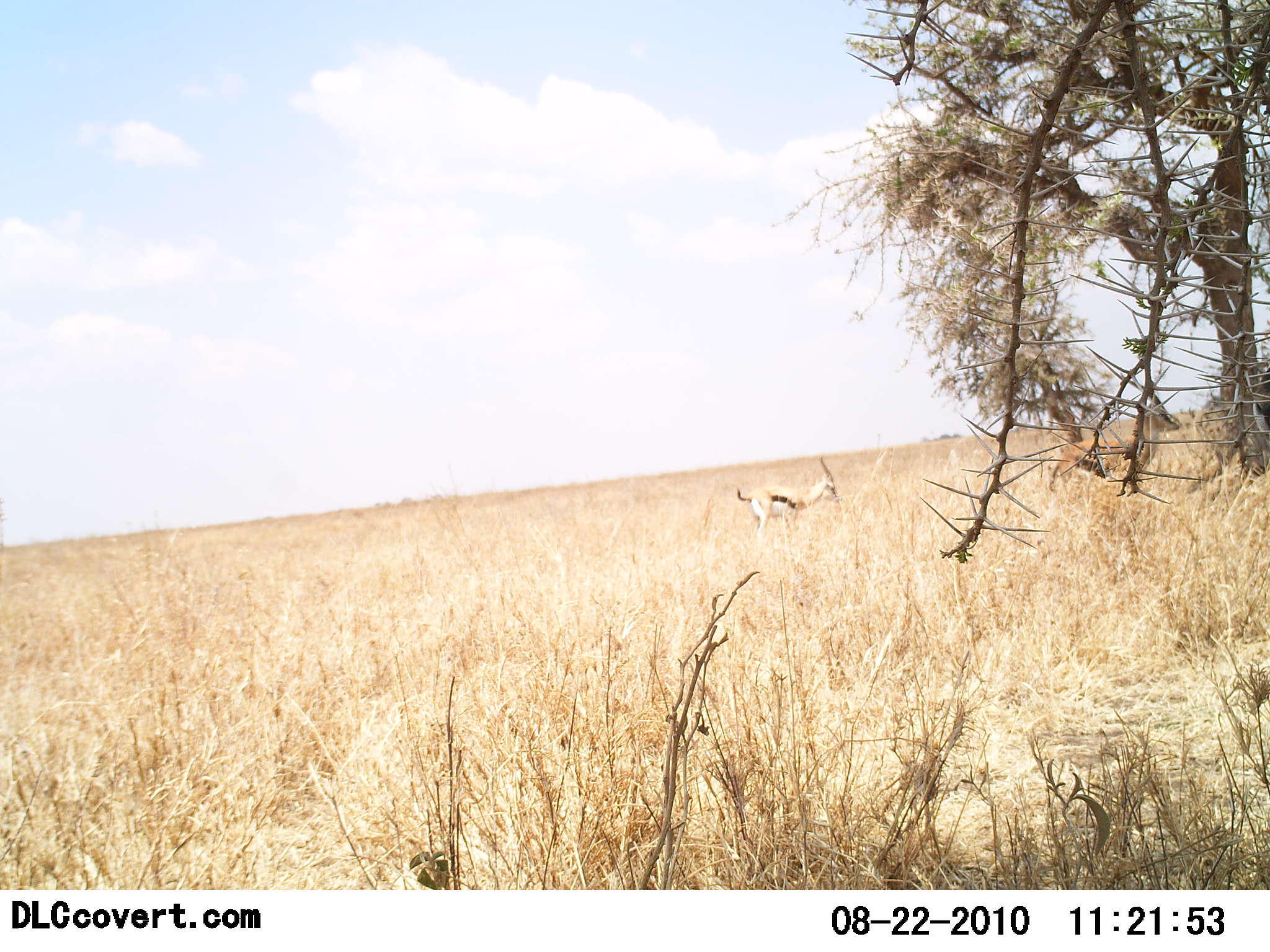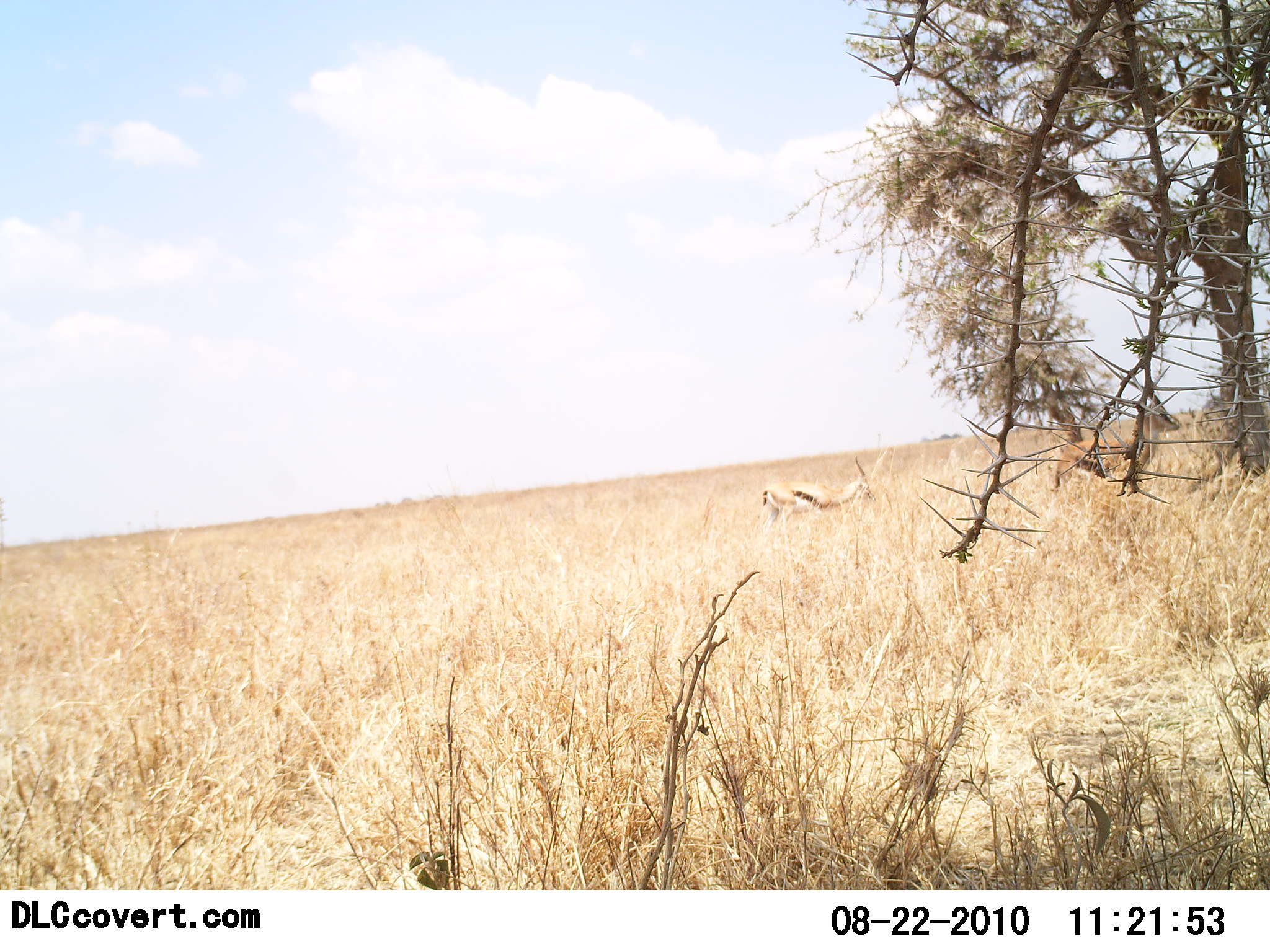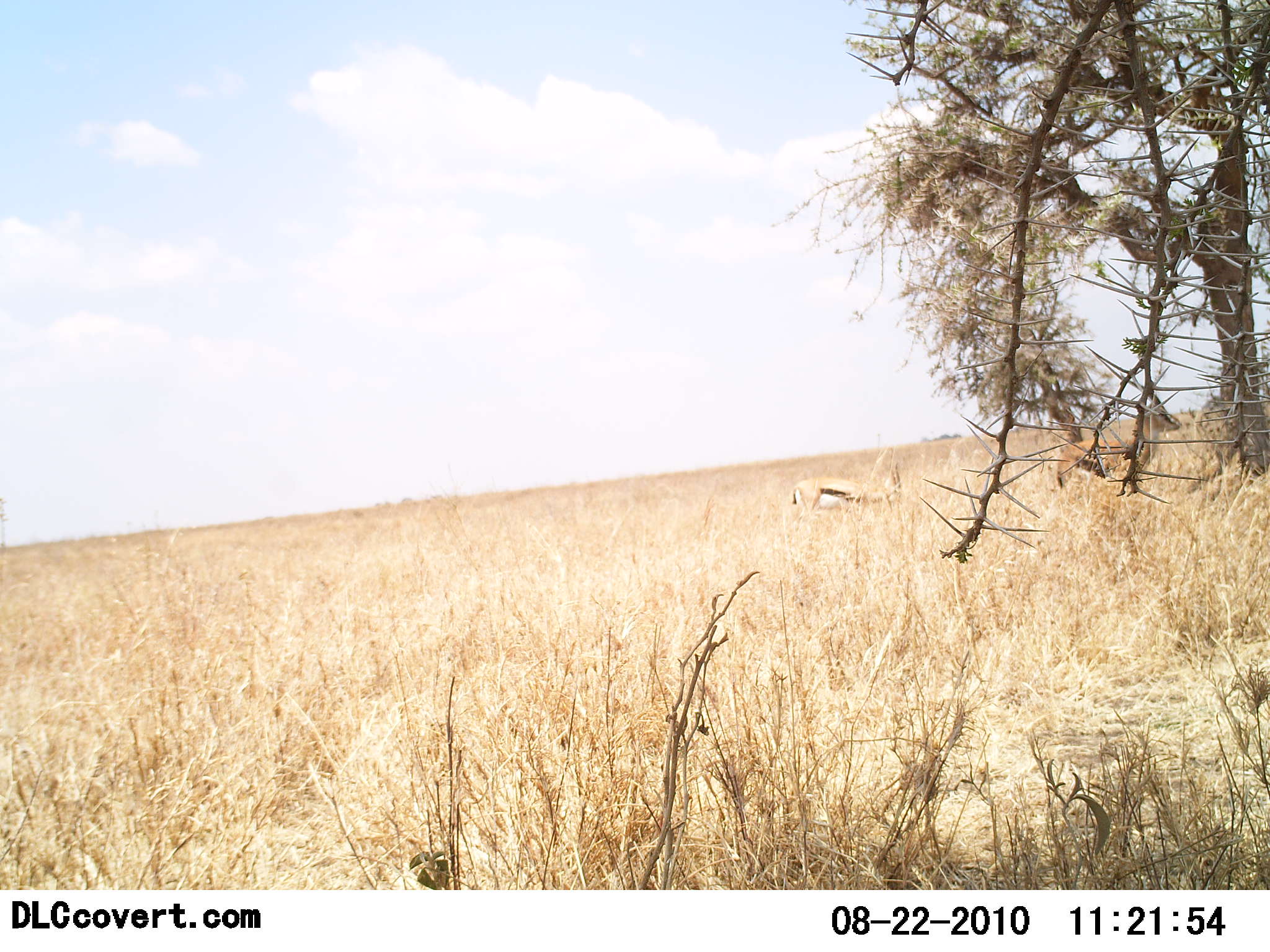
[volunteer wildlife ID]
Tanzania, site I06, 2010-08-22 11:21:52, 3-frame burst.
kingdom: Animalia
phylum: Chordata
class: Mammalia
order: Artiodactyla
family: Bovidae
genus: Eudorcas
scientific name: Eudorcas thomsonii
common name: thomson's gazelle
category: gazellethomsons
Gazellethomsons (thomson's gazelle) (Eudorcas thomsonii), count 3. Behavior (volunteer vote fractions): standing 50%, resting 0%, moving 57%, interacting 0%. Young present (vote fraction): 0%. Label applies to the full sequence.